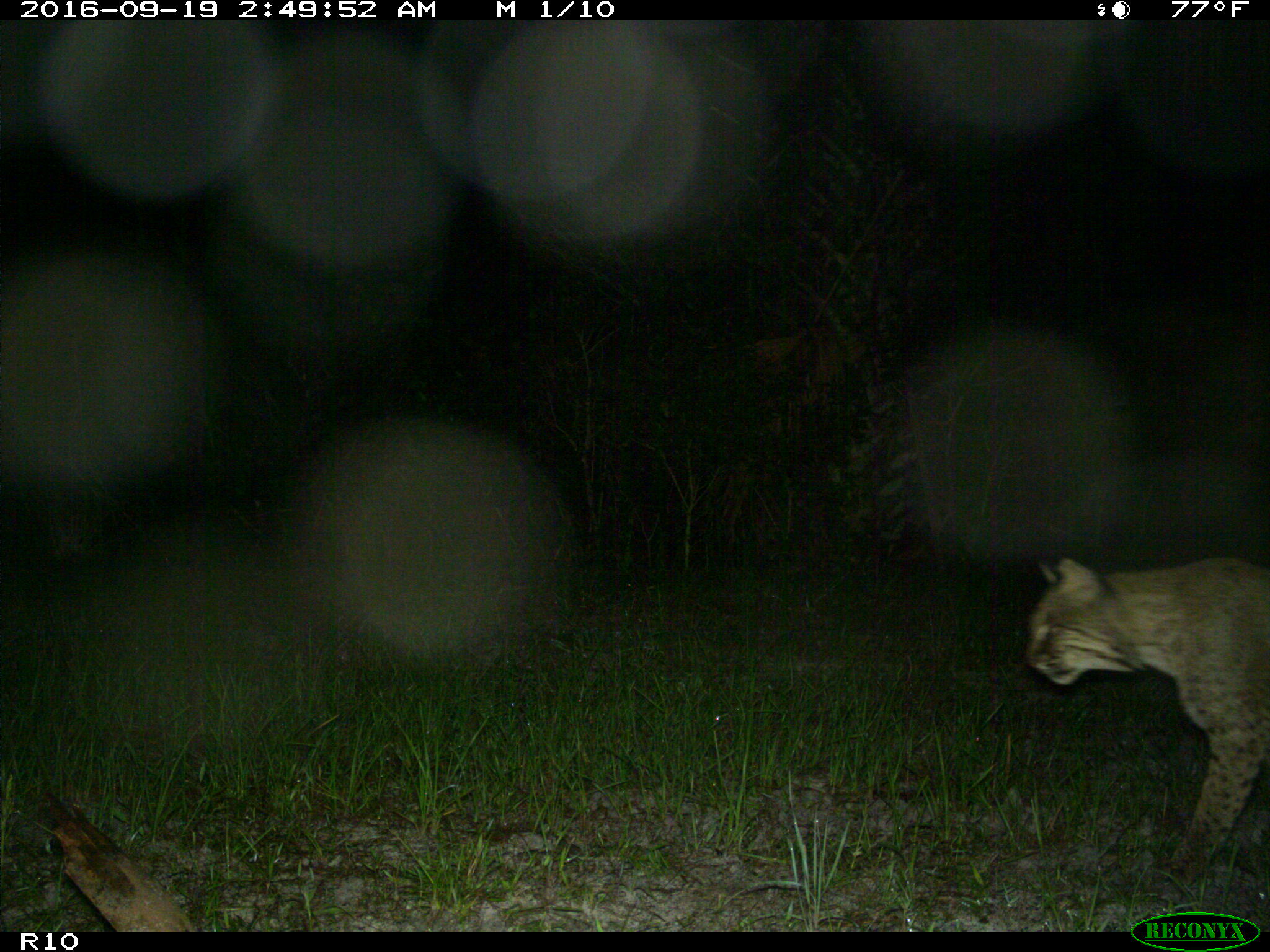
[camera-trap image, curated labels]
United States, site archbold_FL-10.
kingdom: Animalia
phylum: Chordata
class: Mammalia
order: Carnivora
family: Felidae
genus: Lynx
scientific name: Lynx rufus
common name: bobcat